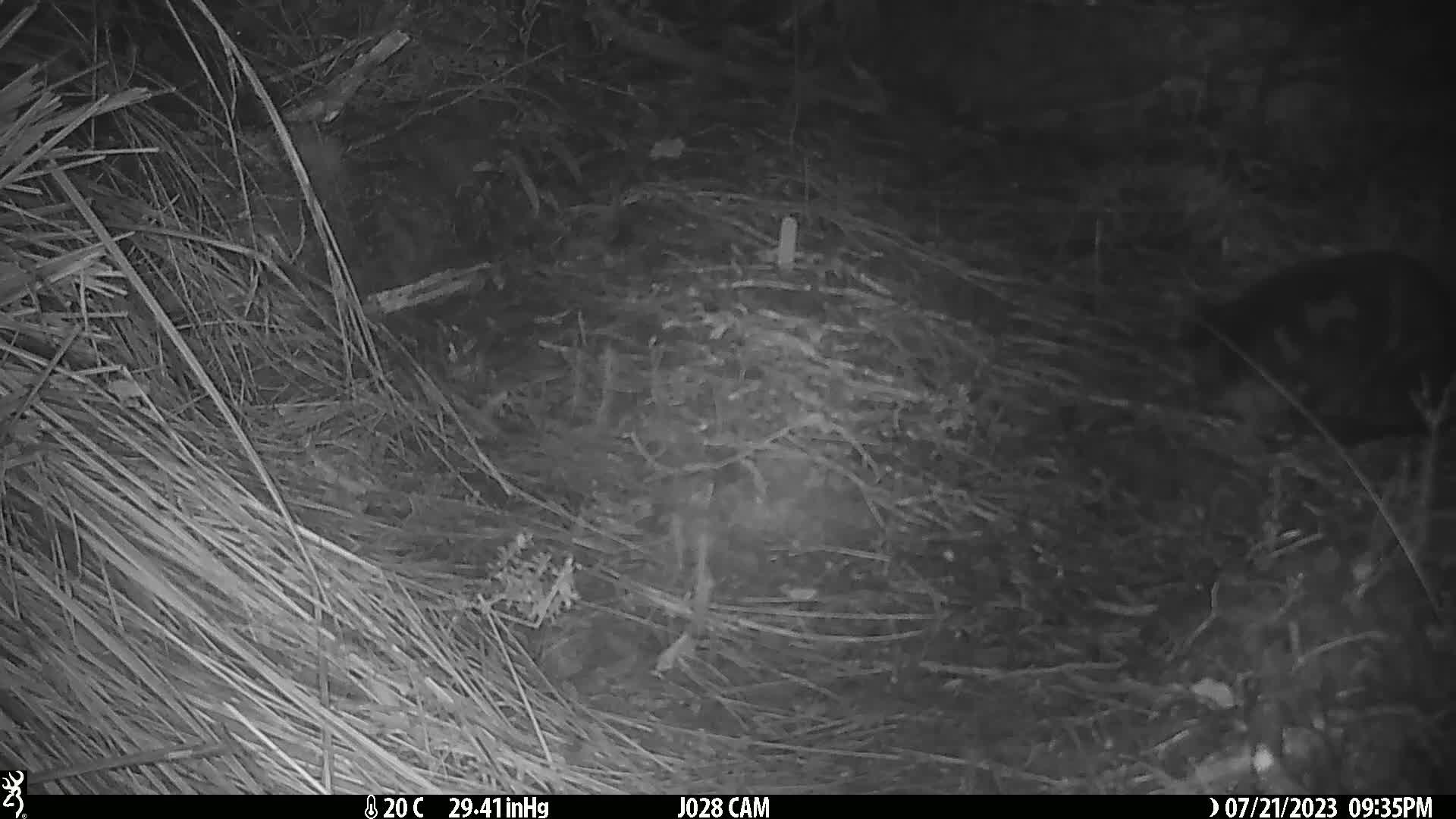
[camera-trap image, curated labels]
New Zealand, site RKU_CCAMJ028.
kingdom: Animalia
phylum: Chordata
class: Mammalia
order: Carnivora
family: Felidae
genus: Felis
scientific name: Felis catus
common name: domestic cat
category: cat